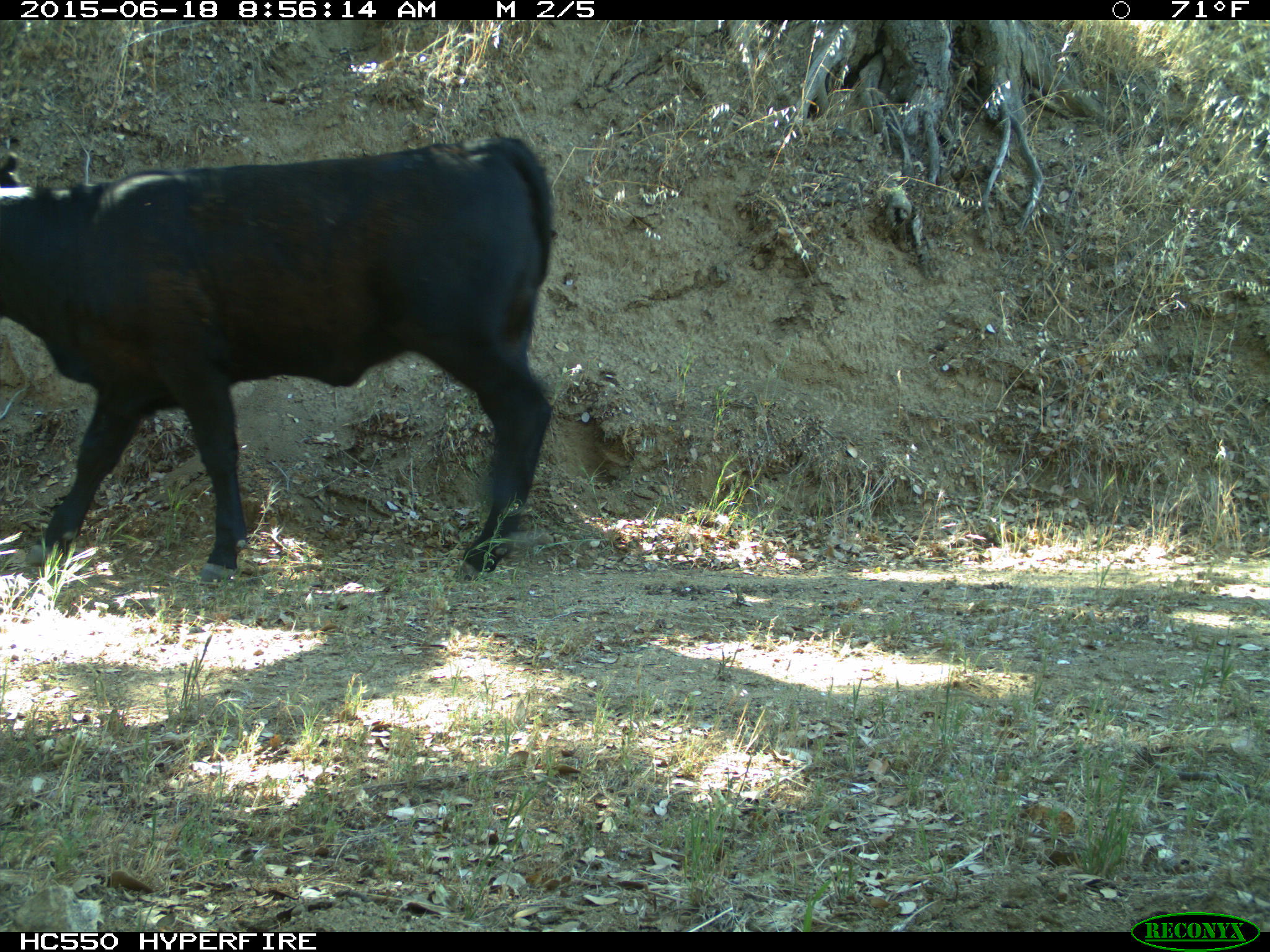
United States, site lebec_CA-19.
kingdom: Animalia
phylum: Chordata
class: Mammalia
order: Artiodactyla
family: Bovidae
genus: Bos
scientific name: Bos taurus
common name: domestic cow